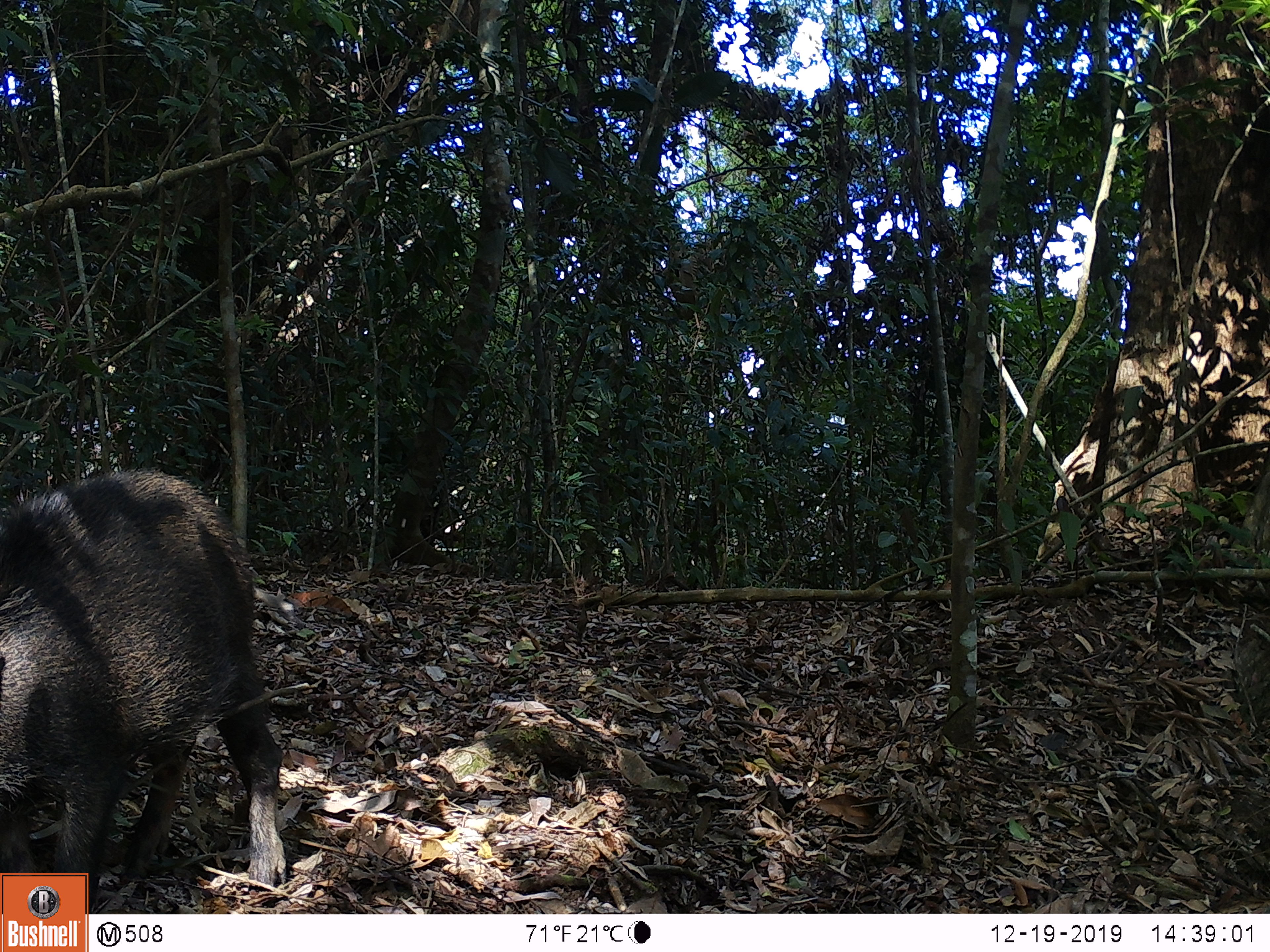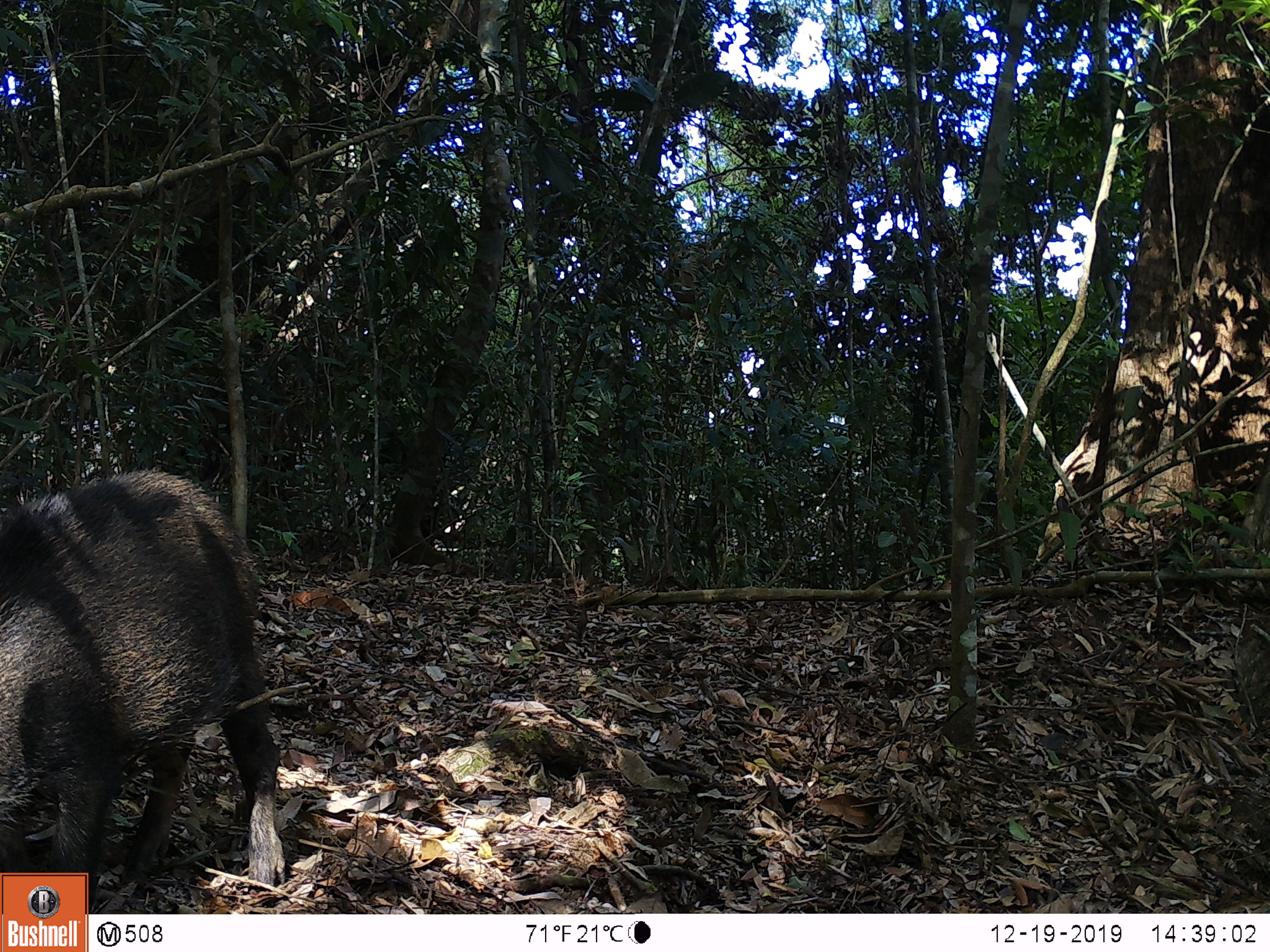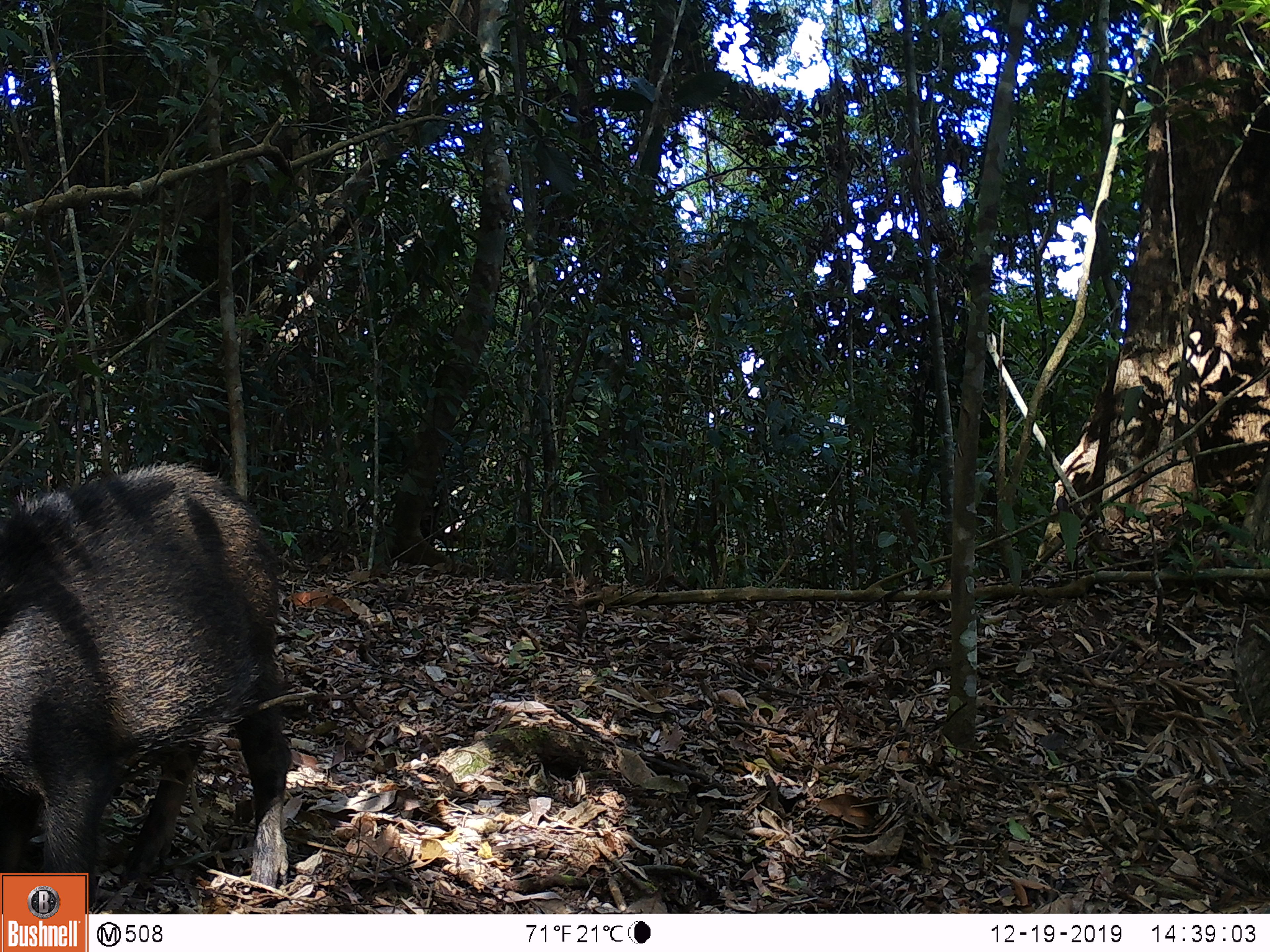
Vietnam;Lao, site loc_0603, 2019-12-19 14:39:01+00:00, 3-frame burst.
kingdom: Animalia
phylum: Chordata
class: Mammalia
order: Artiodactyla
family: Suidae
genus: Sus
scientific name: Sus scrofa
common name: eurasian wild pig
Eurasian wild pig (Sus scrofa). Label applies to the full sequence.